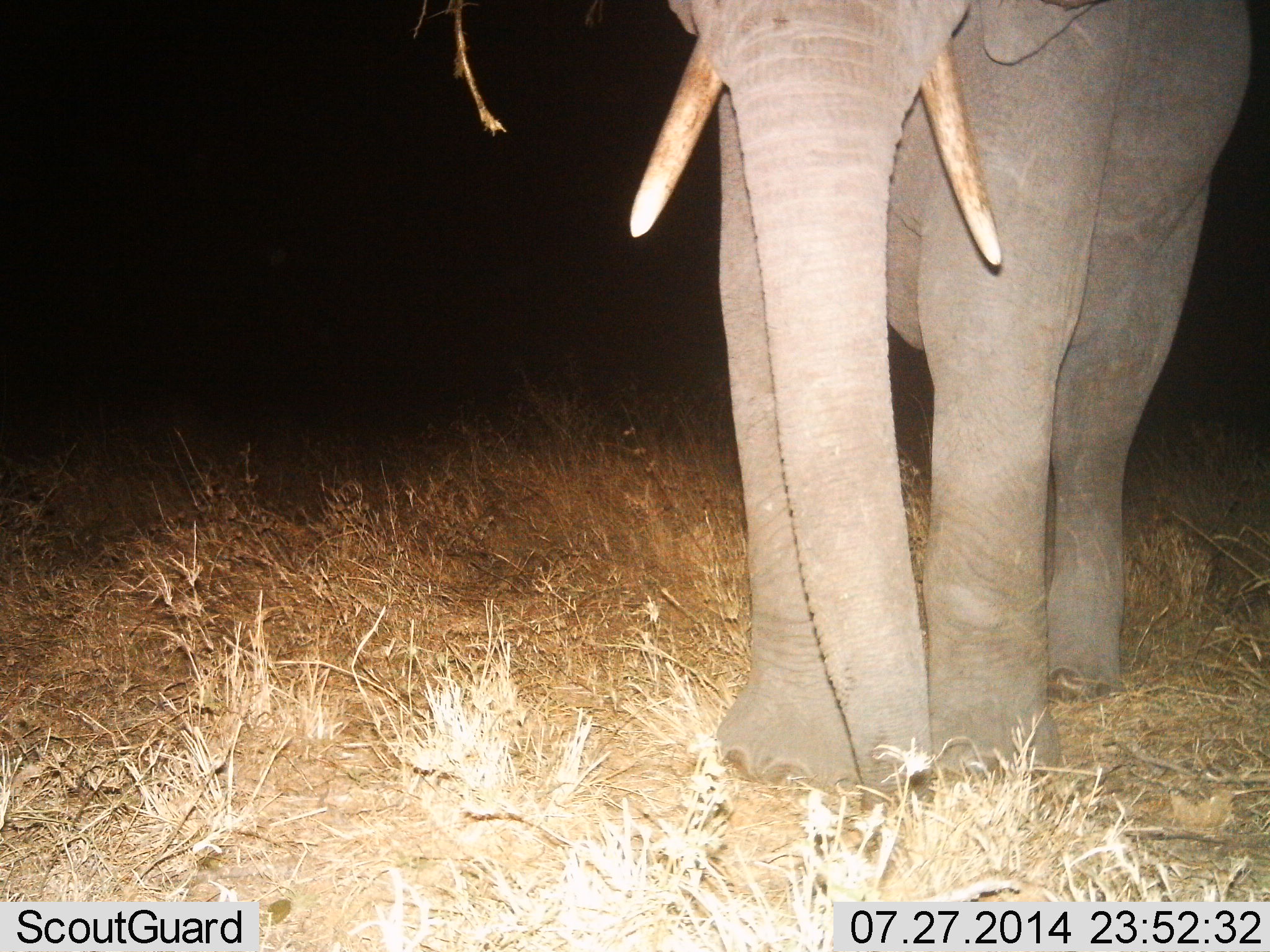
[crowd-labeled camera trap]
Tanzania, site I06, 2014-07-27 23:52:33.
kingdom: Animalia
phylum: Chordata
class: Mammalia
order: Proboscidea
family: Elephantidae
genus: Loxodonta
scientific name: Loxodonta africana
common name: african bush elephant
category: elephant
Elephant (african bush elephant) (Loxodonta africana), count 1. Behavior (volunteer vote fractions): standing 80%, resting 0%, moving 30%, interacting 0%. Young present (vote fraction): 0%. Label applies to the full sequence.